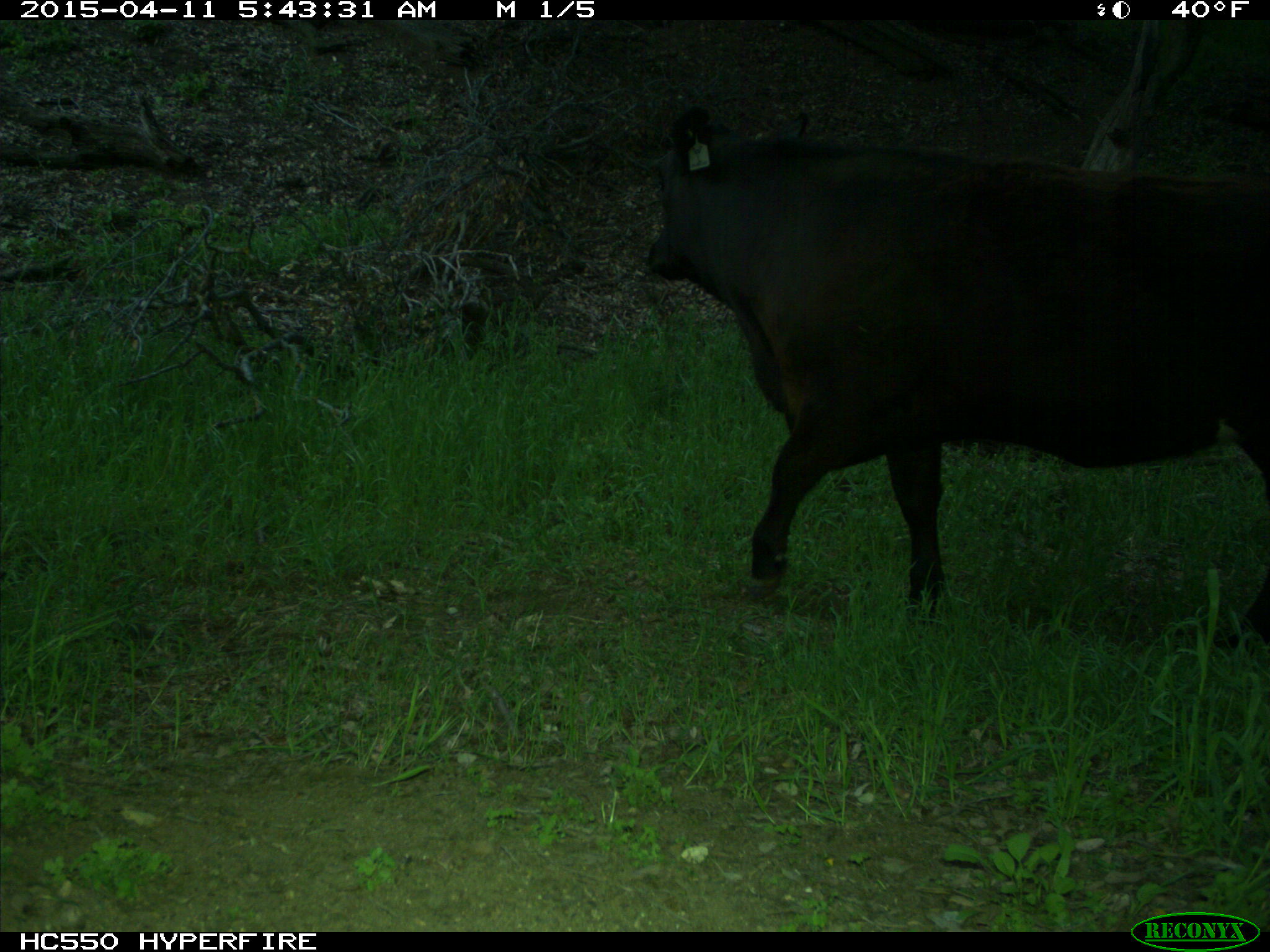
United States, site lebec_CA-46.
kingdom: Animalia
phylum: Chordata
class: Mammalia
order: Artiodactyla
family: Bovidae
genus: Bos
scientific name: Bos taurus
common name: domestic cow